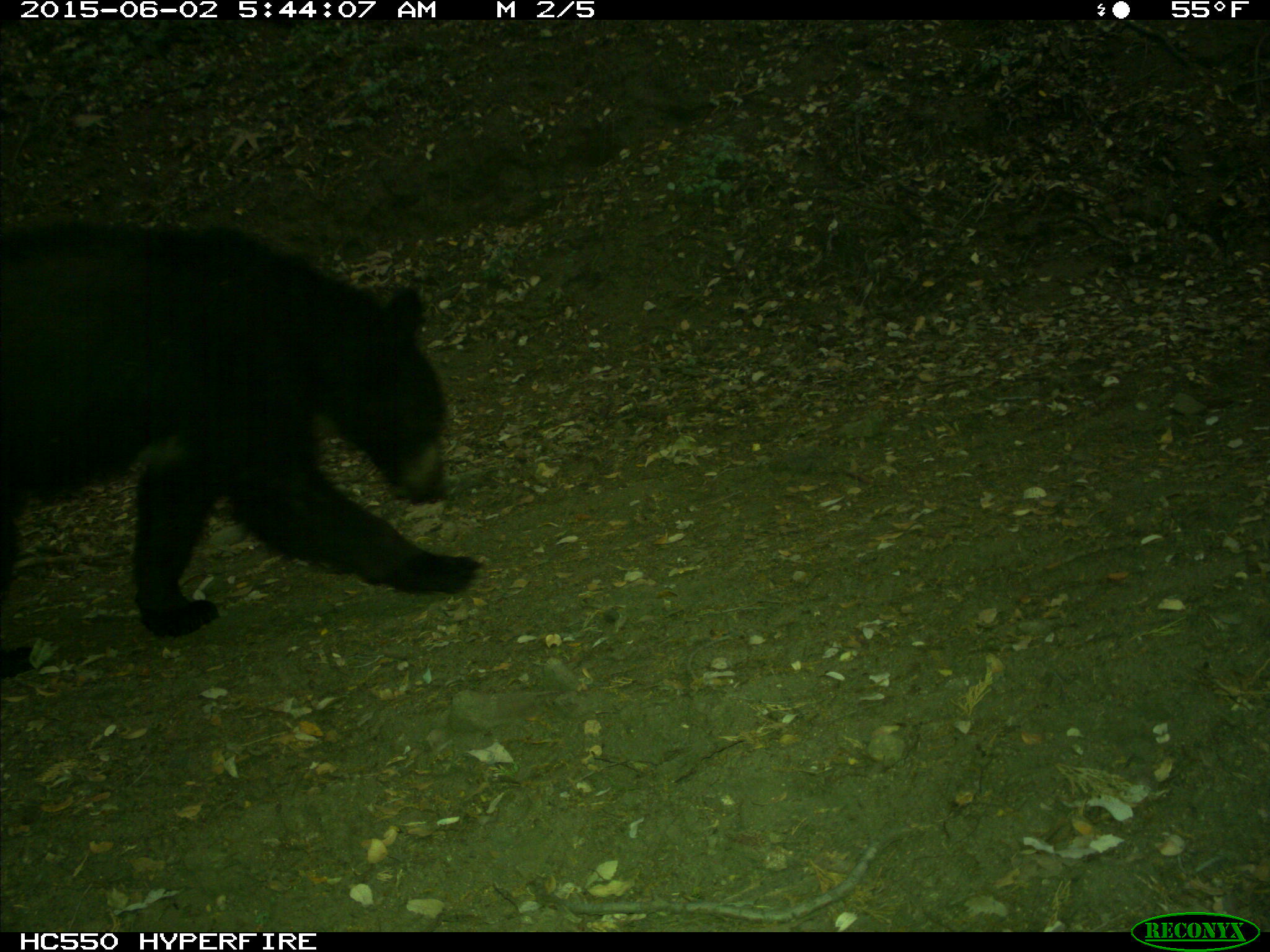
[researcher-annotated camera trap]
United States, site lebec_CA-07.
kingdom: Animalia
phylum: Chordata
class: Mammalia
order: Carnivora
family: Ursidae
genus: Ursus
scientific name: Ursus americanus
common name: american black bear